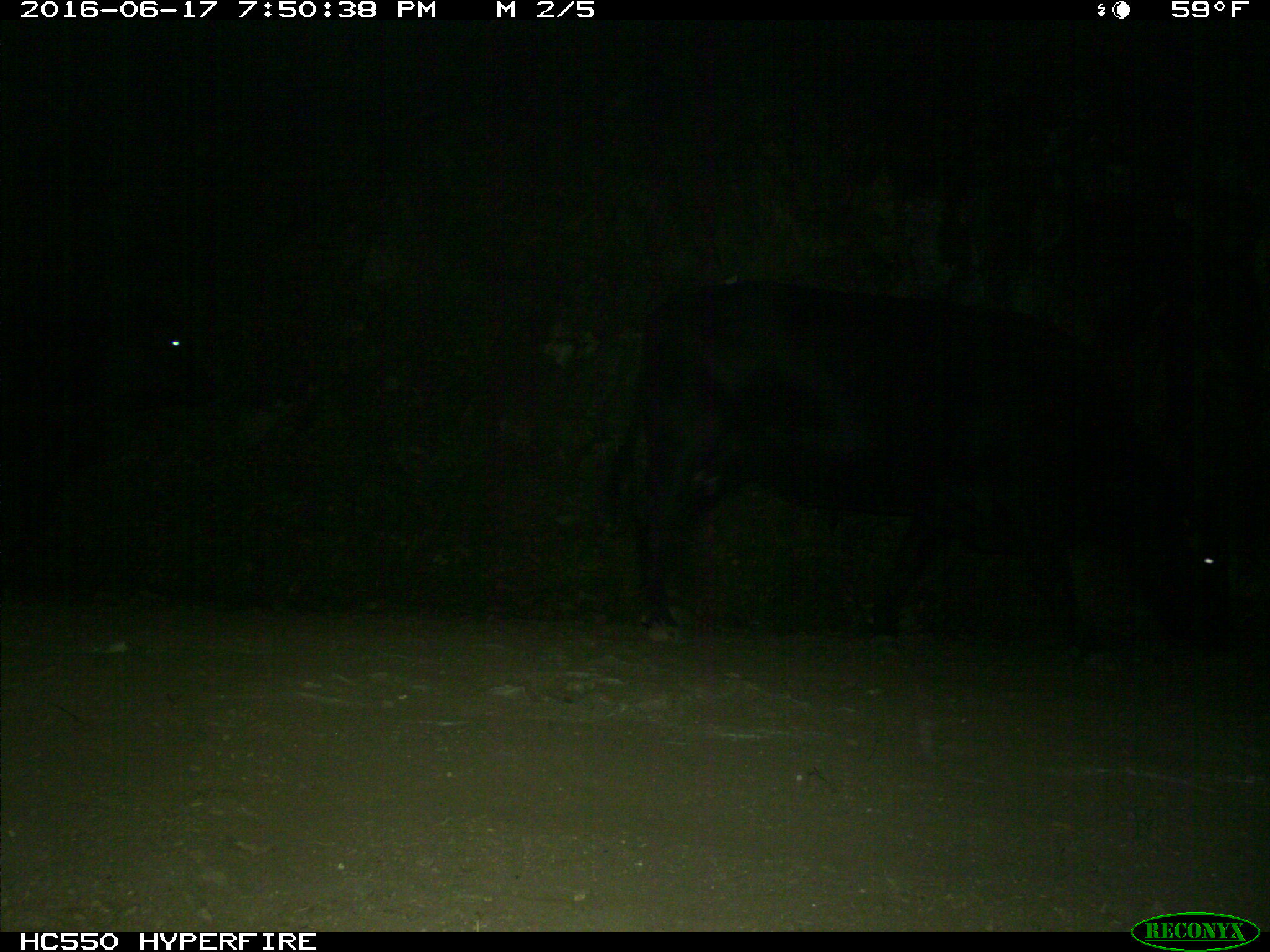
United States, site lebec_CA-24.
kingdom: Animalia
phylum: Chordata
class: Mammalia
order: Artiodactyla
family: Bovidae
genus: Bos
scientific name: Bos taurus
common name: domestic cow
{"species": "Bos taurus (domestic cow)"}